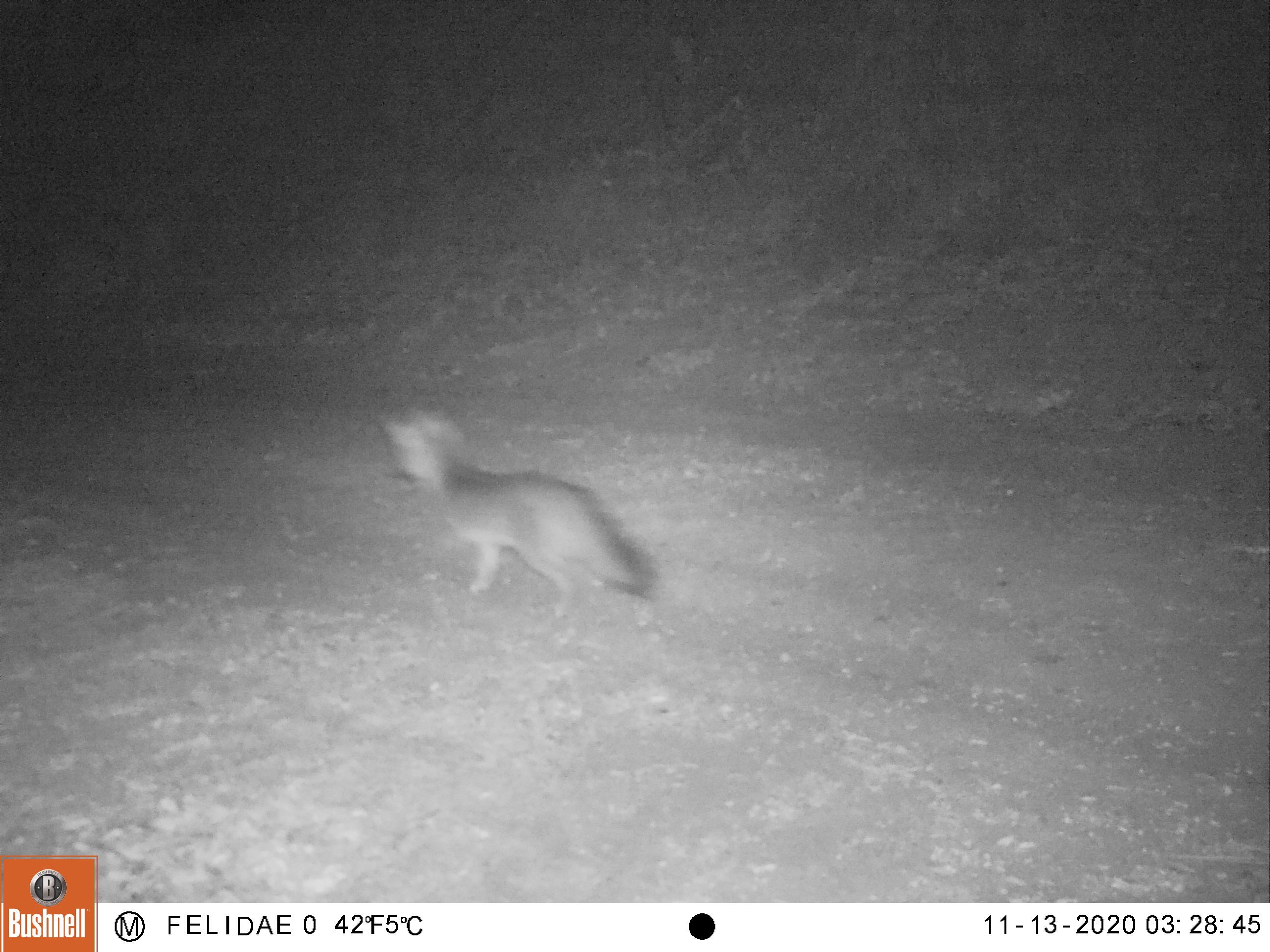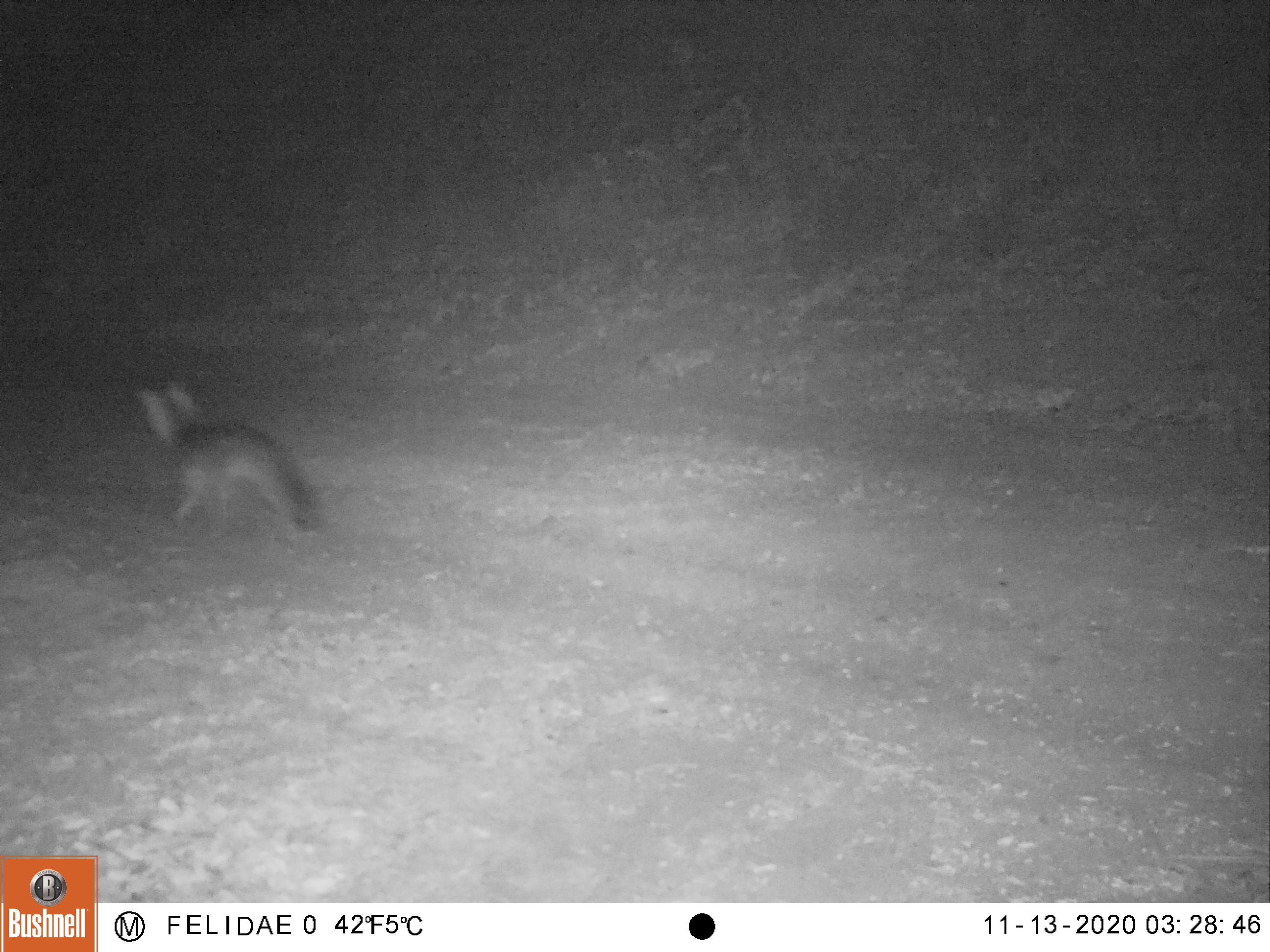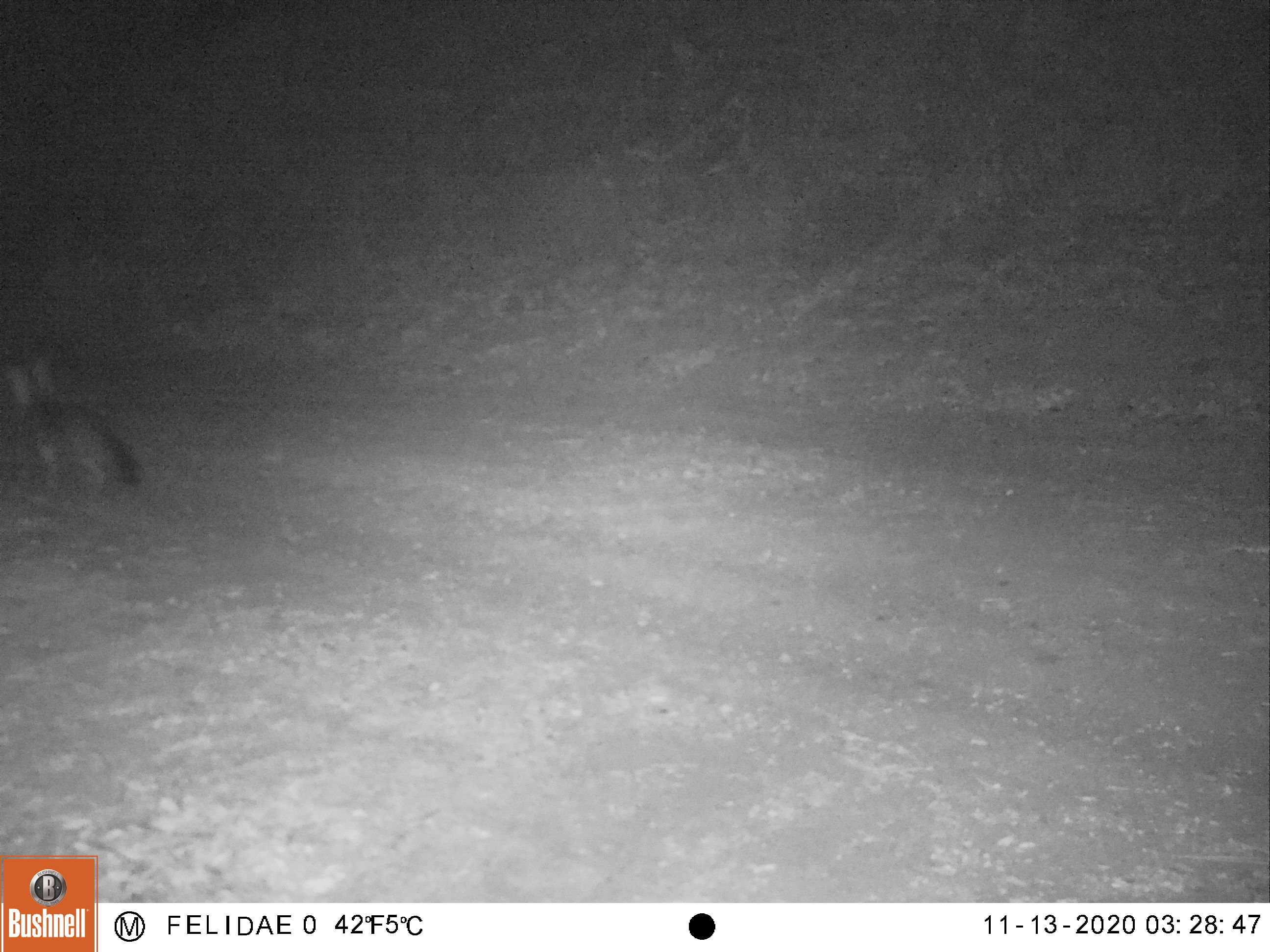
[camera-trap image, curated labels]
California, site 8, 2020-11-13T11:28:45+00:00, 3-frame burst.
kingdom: Animalia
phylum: Chordata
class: Mammalia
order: Carnivora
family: Canidae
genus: Urocyon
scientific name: Urocyon cinereoargenteus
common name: gray fox